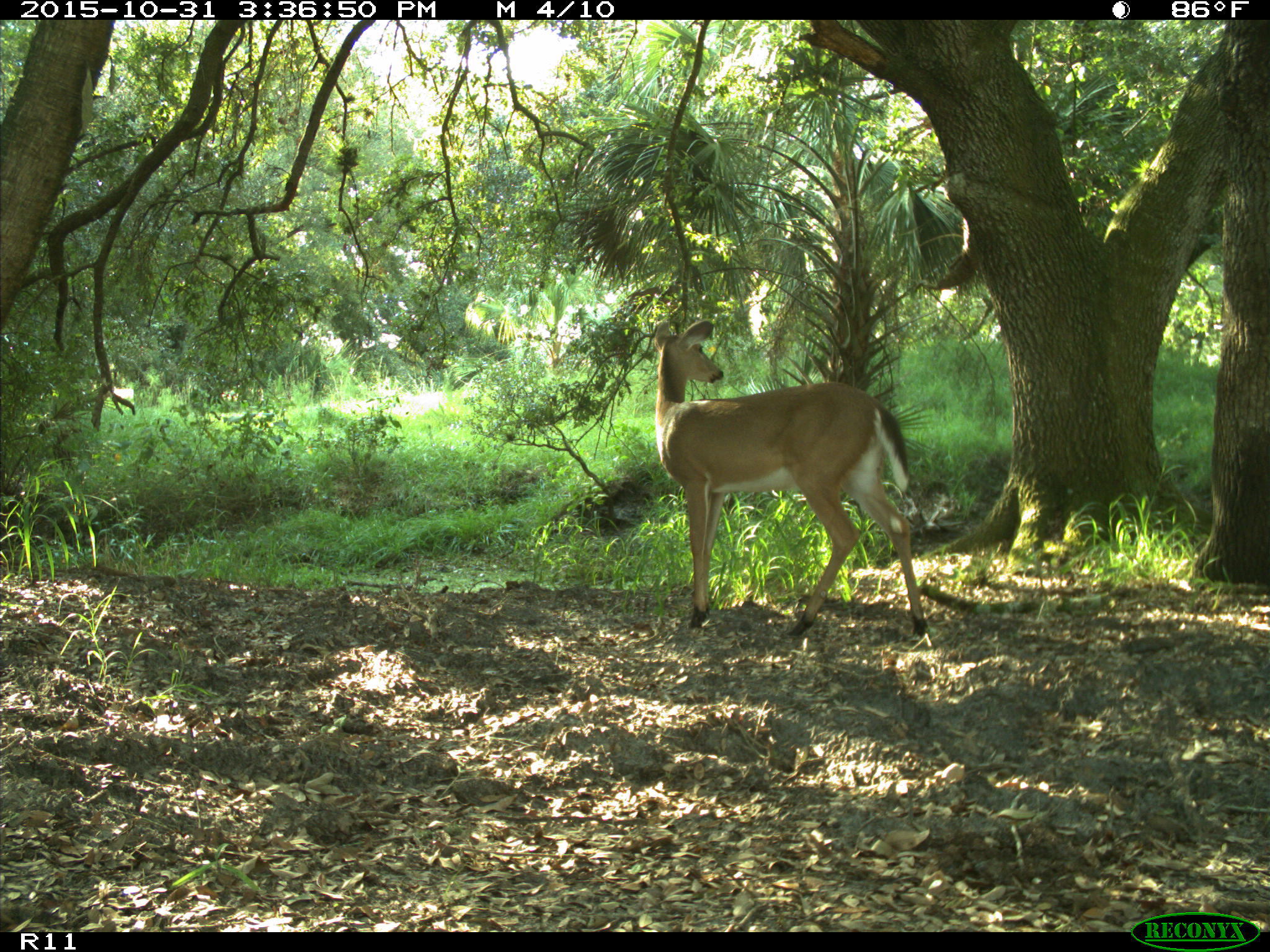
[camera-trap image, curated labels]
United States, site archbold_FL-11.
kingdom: Animalia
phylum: Chordata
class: Mammalia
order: Artiodactyla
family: Cervidae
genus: Odocoileus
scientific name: Odocoileus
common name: deer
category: unidentified deer